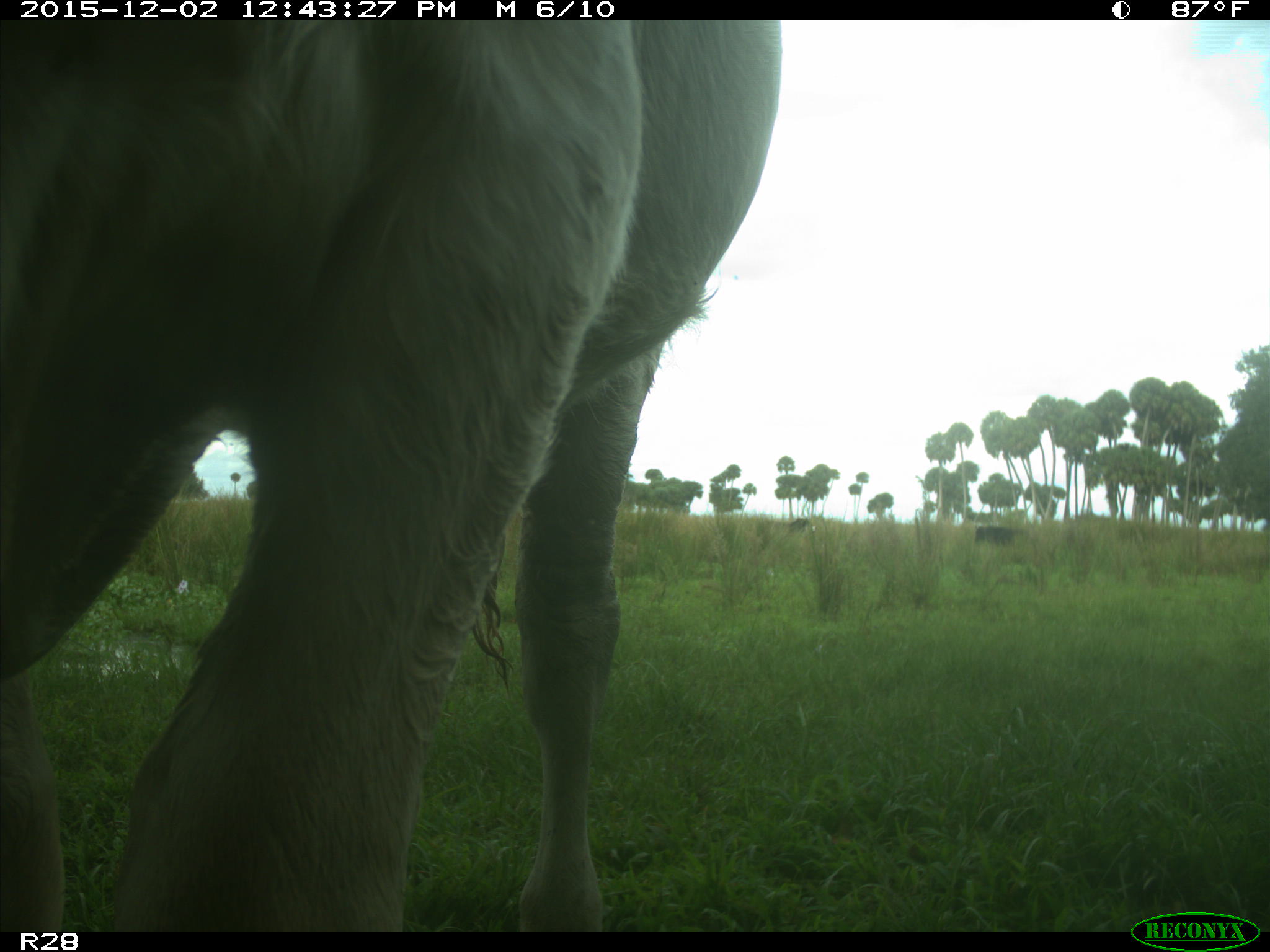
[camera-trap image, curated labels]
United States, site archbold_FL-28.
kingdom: Animalia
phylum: Chordata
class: Mammalia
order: Artiodactyla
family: Bovidae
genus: Bos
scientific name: Bos taurus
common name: domestic cow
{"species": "Bos taurus (domestic cow)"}